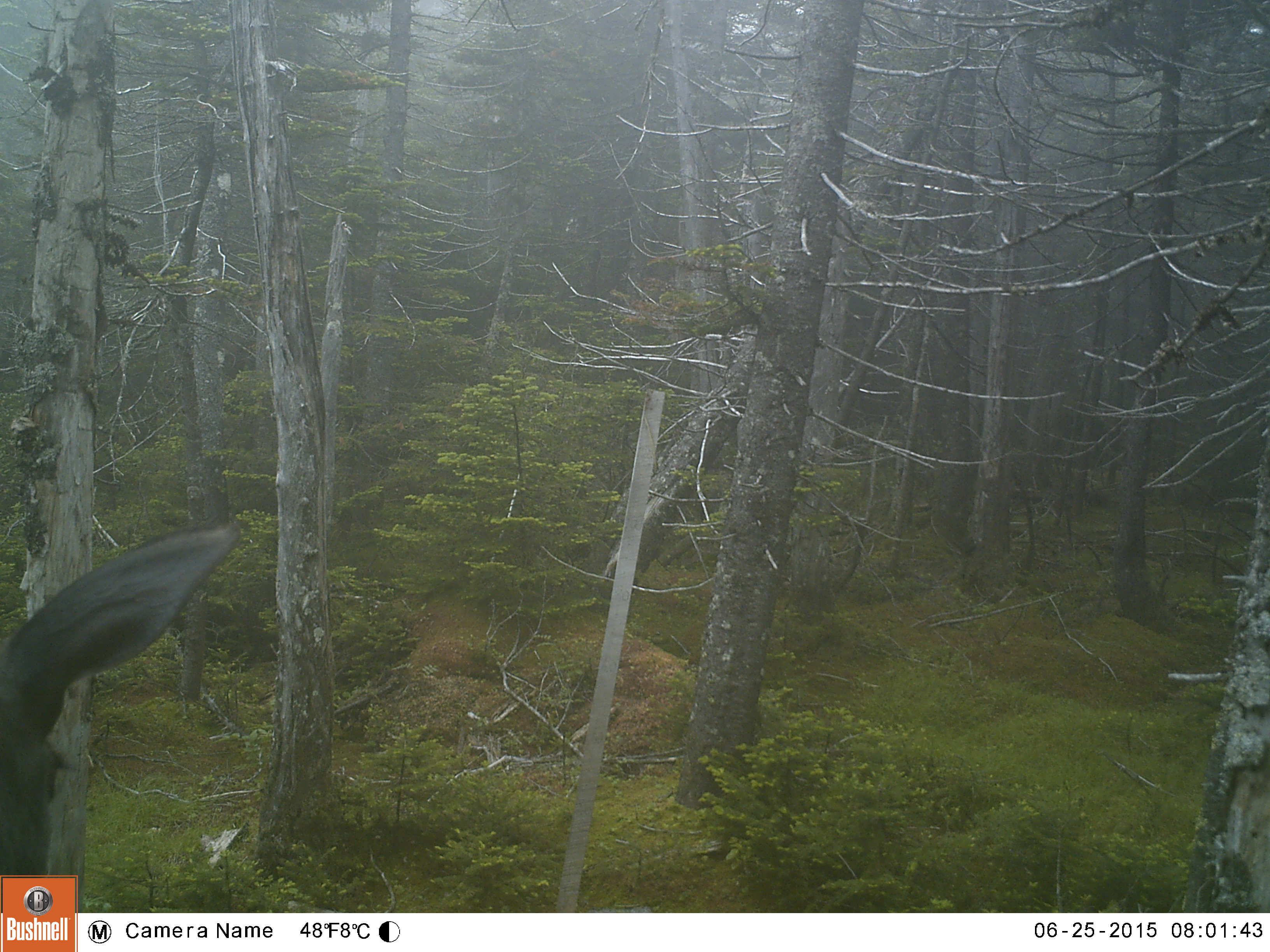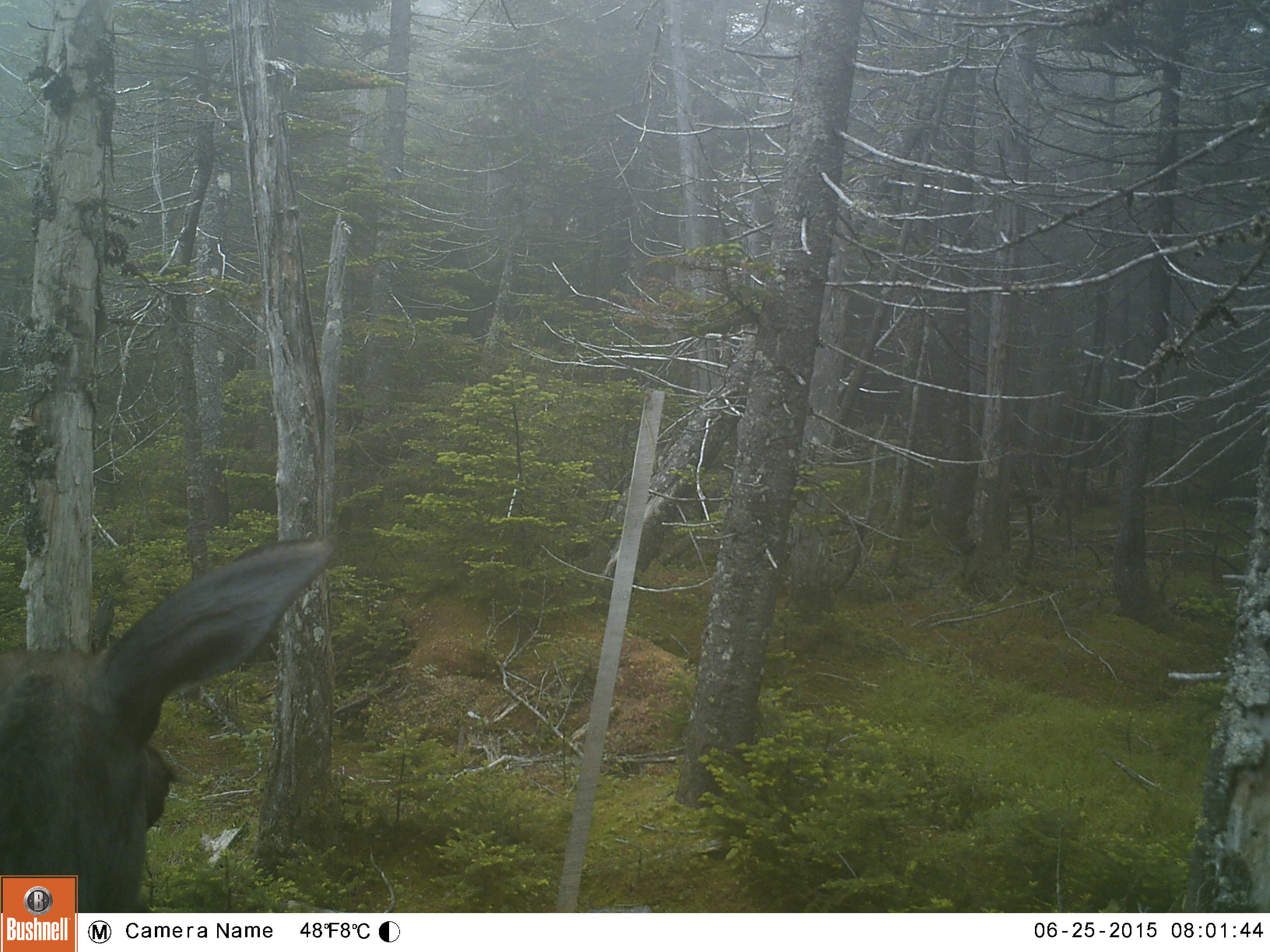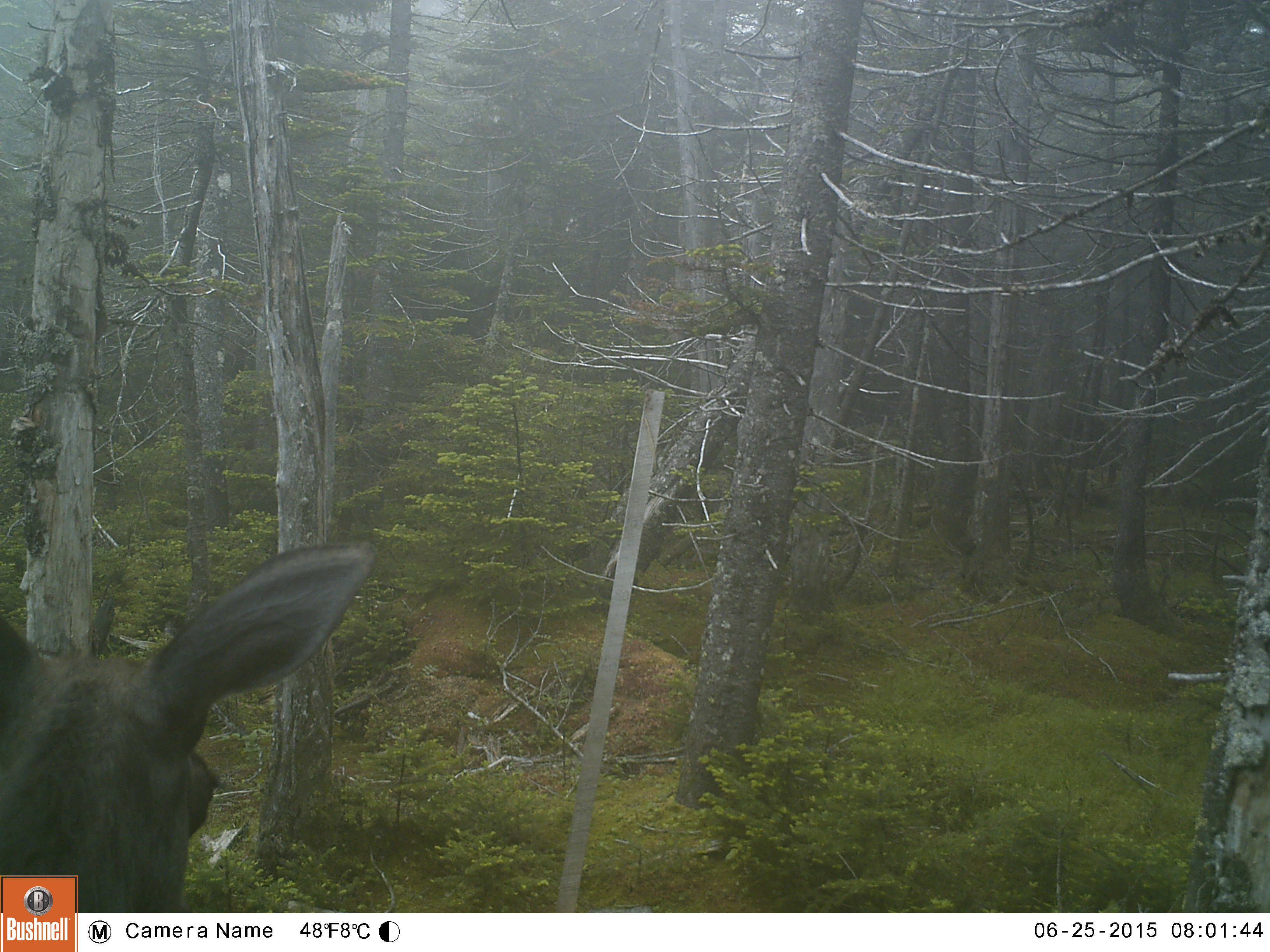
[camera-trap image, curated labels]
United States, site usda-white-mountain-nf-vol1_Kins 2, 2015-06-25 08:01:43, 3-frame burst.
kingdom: Animalia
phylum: Chordata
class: Mammalia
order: Artiodactyla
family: Cervidae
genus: Alces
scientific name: Alces alces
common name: moose